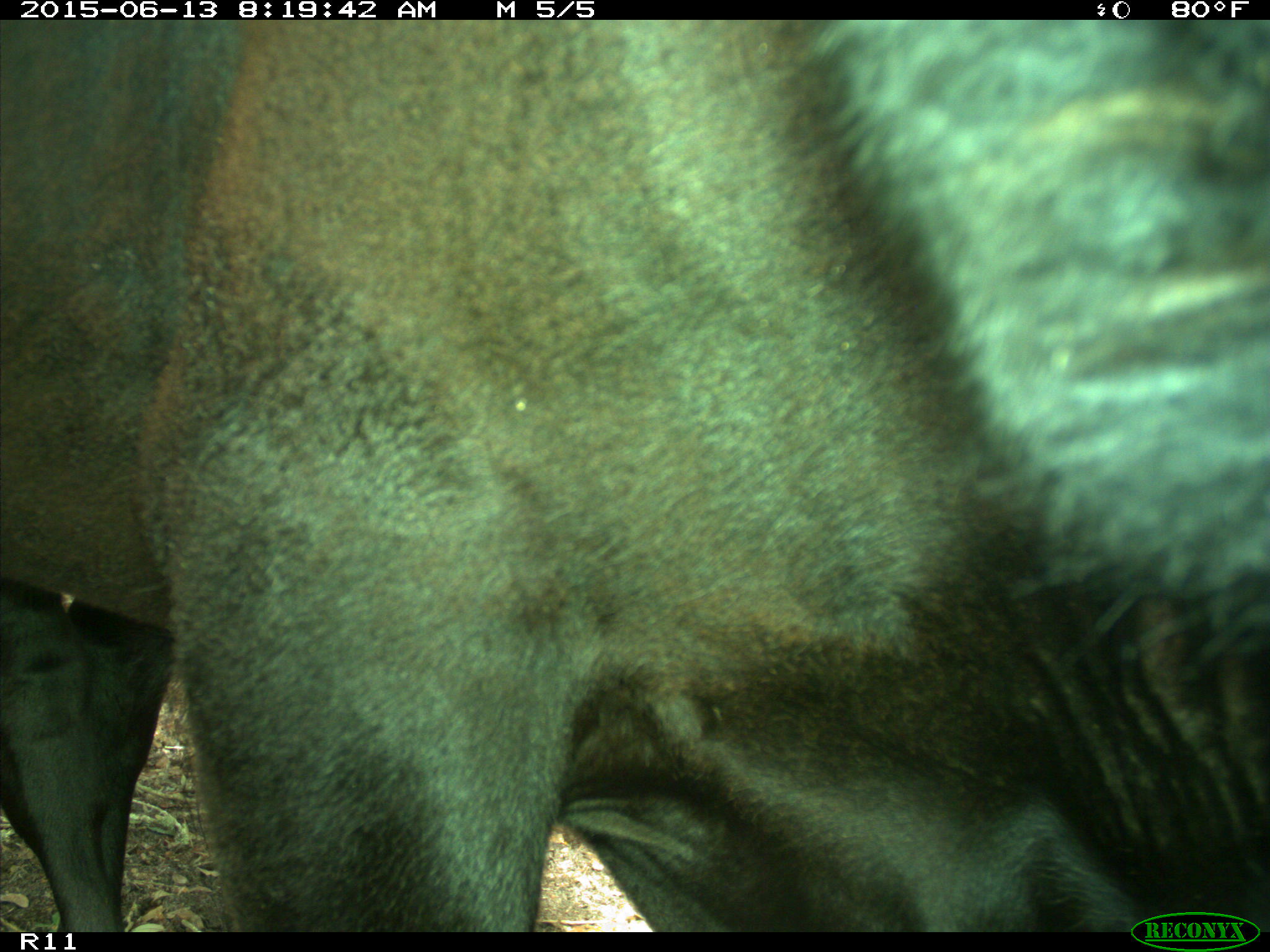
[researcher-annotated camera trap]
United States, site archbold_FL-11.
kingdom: Animalia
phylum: Chordata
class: Mammalia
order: Artiodactyla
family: Bovidae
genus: Bos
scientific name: Bos taurus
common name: domestic cow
Bos taurus (domestic cow).